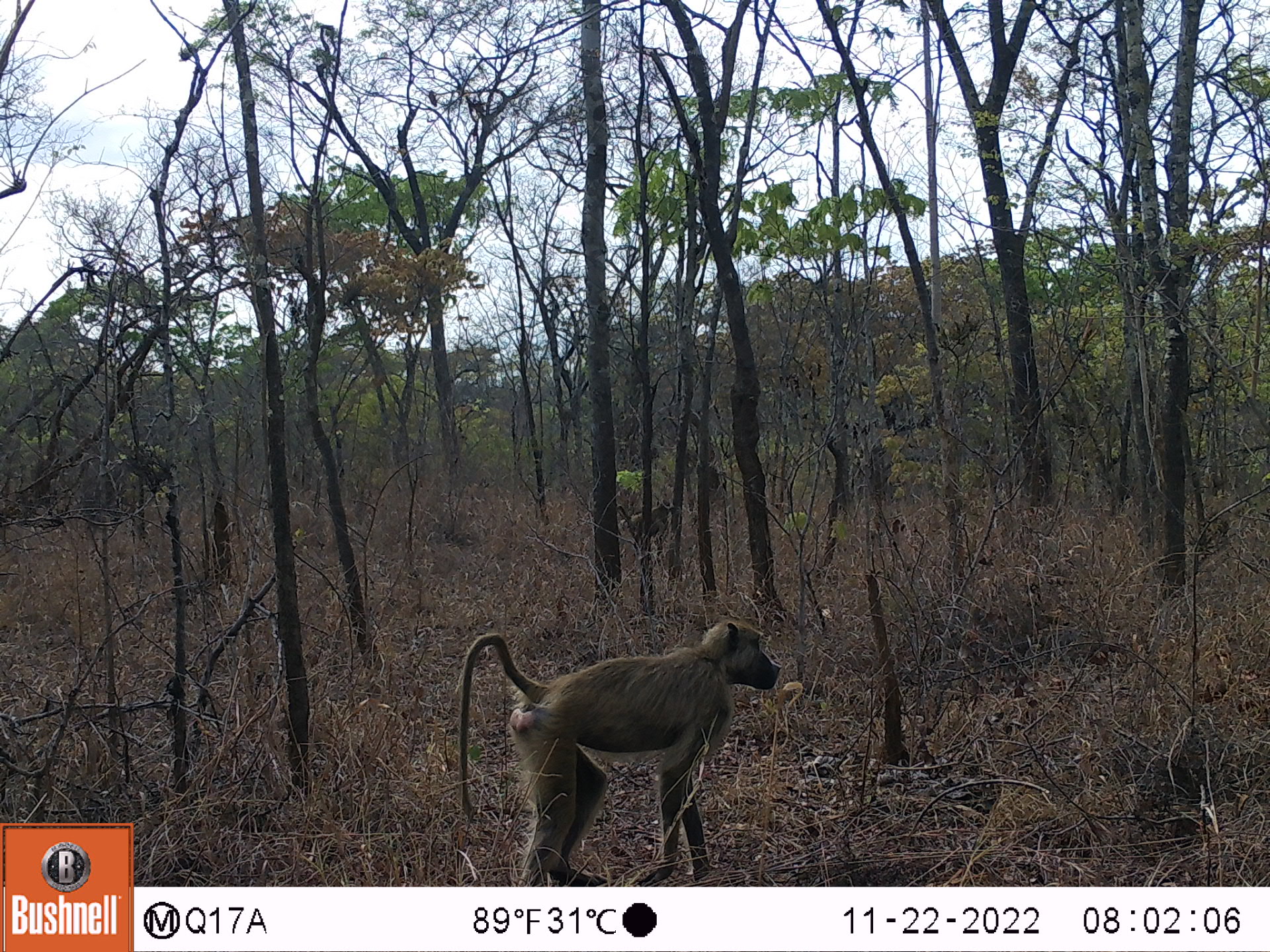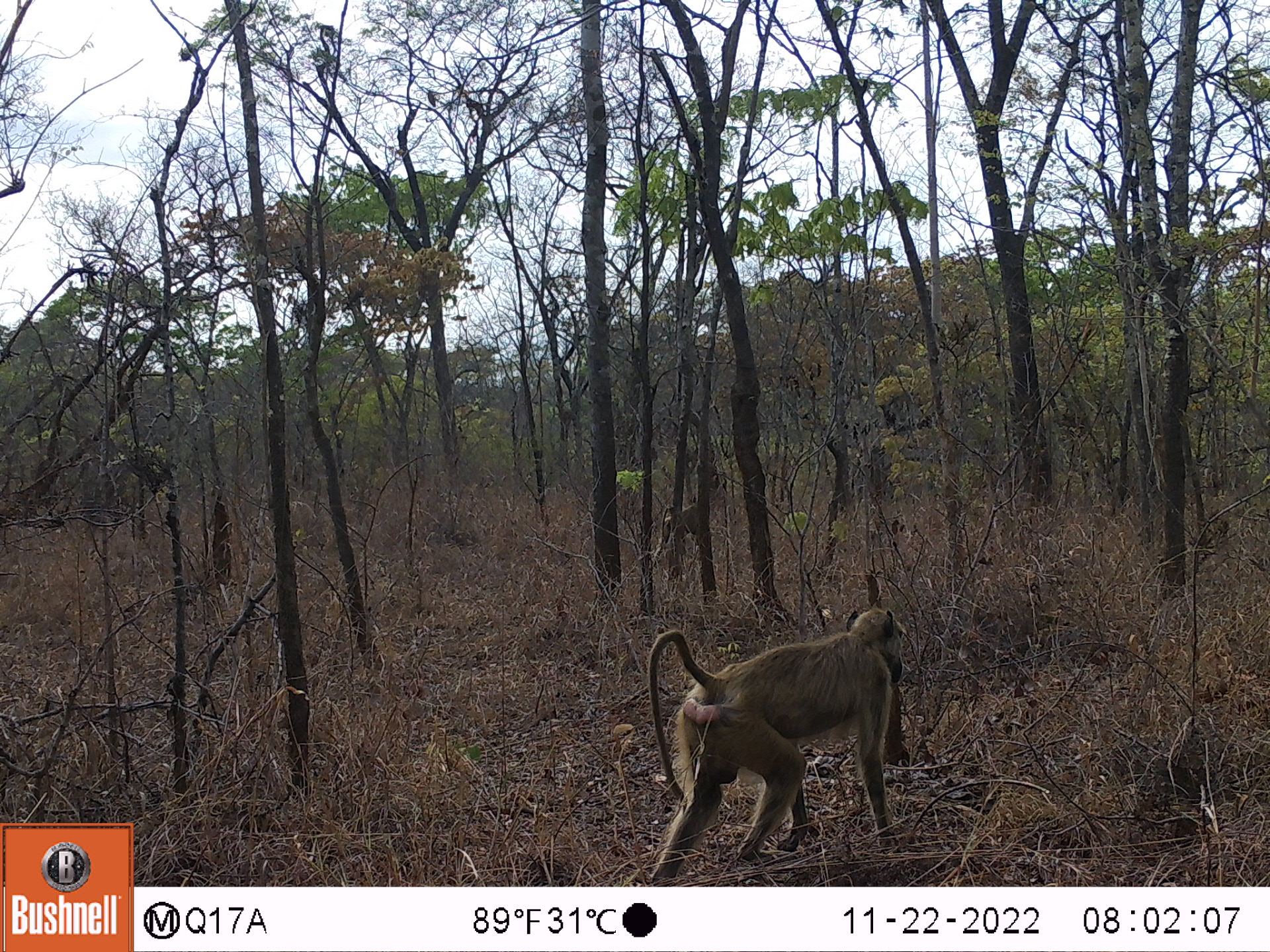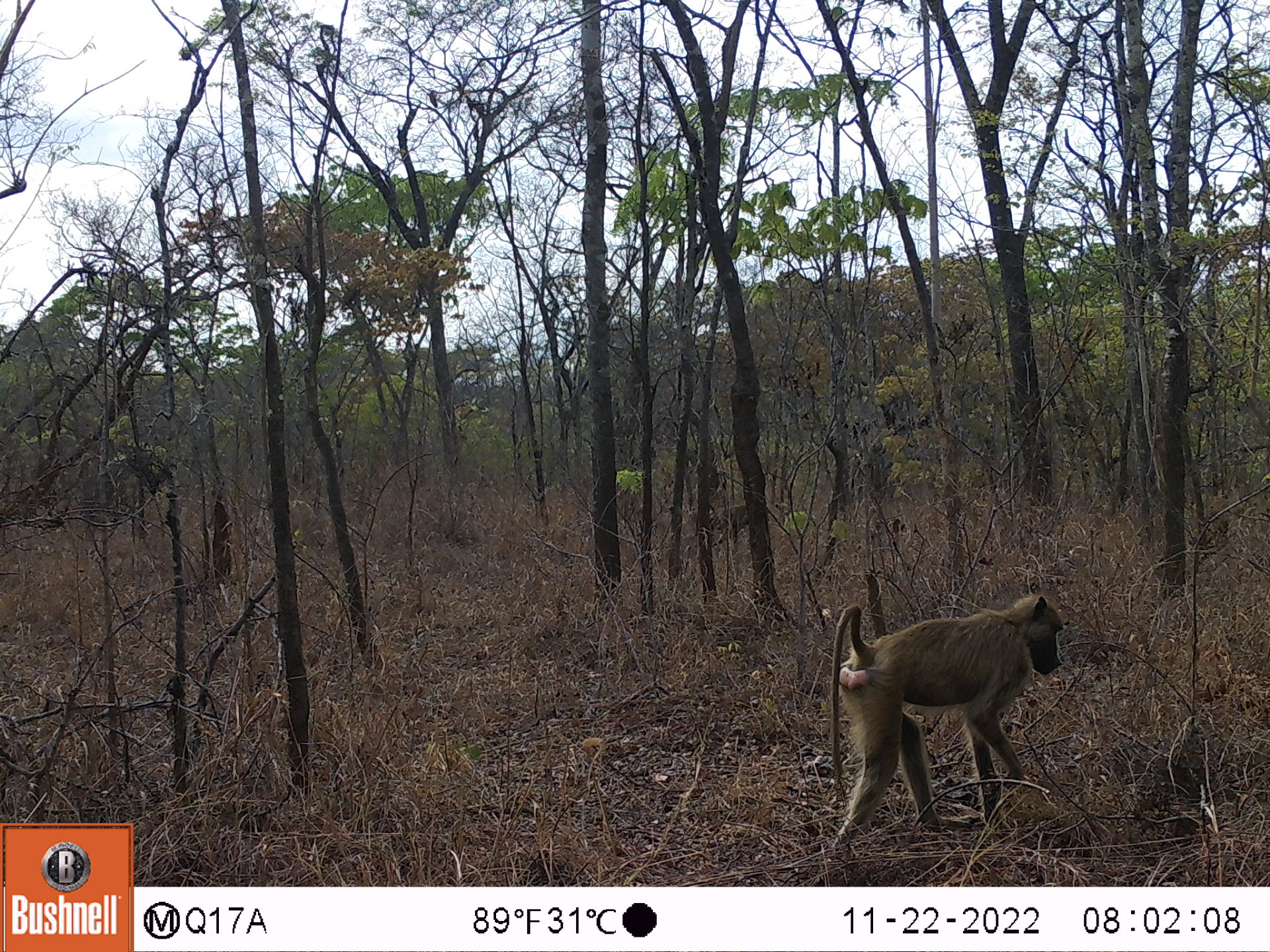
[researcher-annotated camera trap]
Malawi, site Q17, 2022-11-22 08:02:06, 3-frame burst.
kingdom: Animalia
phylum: Chordata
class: Mammalia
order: Primates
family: Cercopithecidae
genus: Papio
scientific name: Papio cynocephalus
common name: yellow baboon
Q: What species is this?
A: Yellow baboon (Papio cynocephalus).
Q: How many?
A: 2.